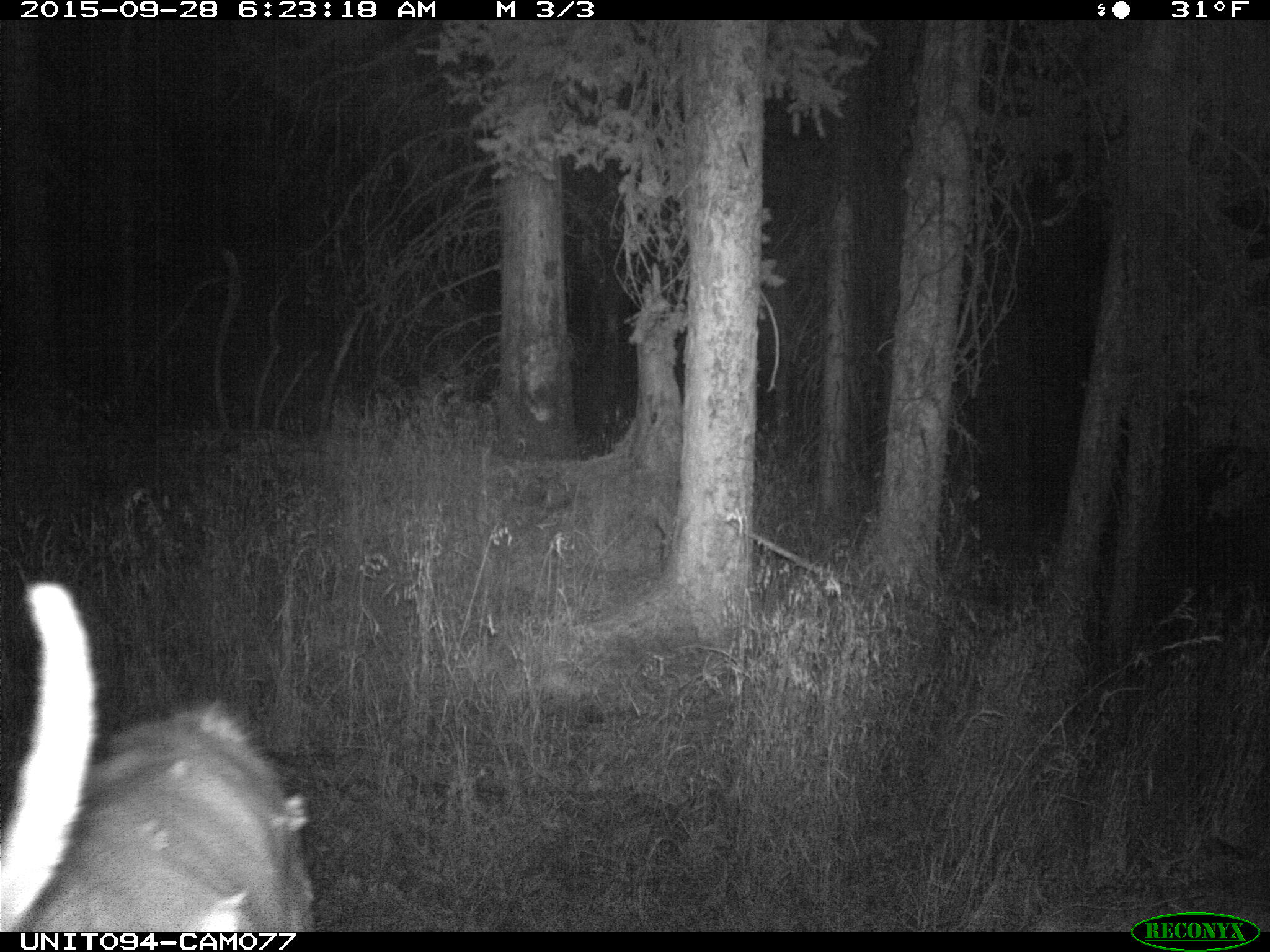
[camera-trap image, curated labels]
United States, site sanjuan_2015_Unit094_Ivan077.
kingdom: Animalia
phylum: Chordata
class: Mammalia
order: Artiodactyla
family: Cervidae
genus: Cervus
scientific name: Cervus elaphus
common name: red deer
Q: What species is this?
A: Cervus elaphus (red deer).